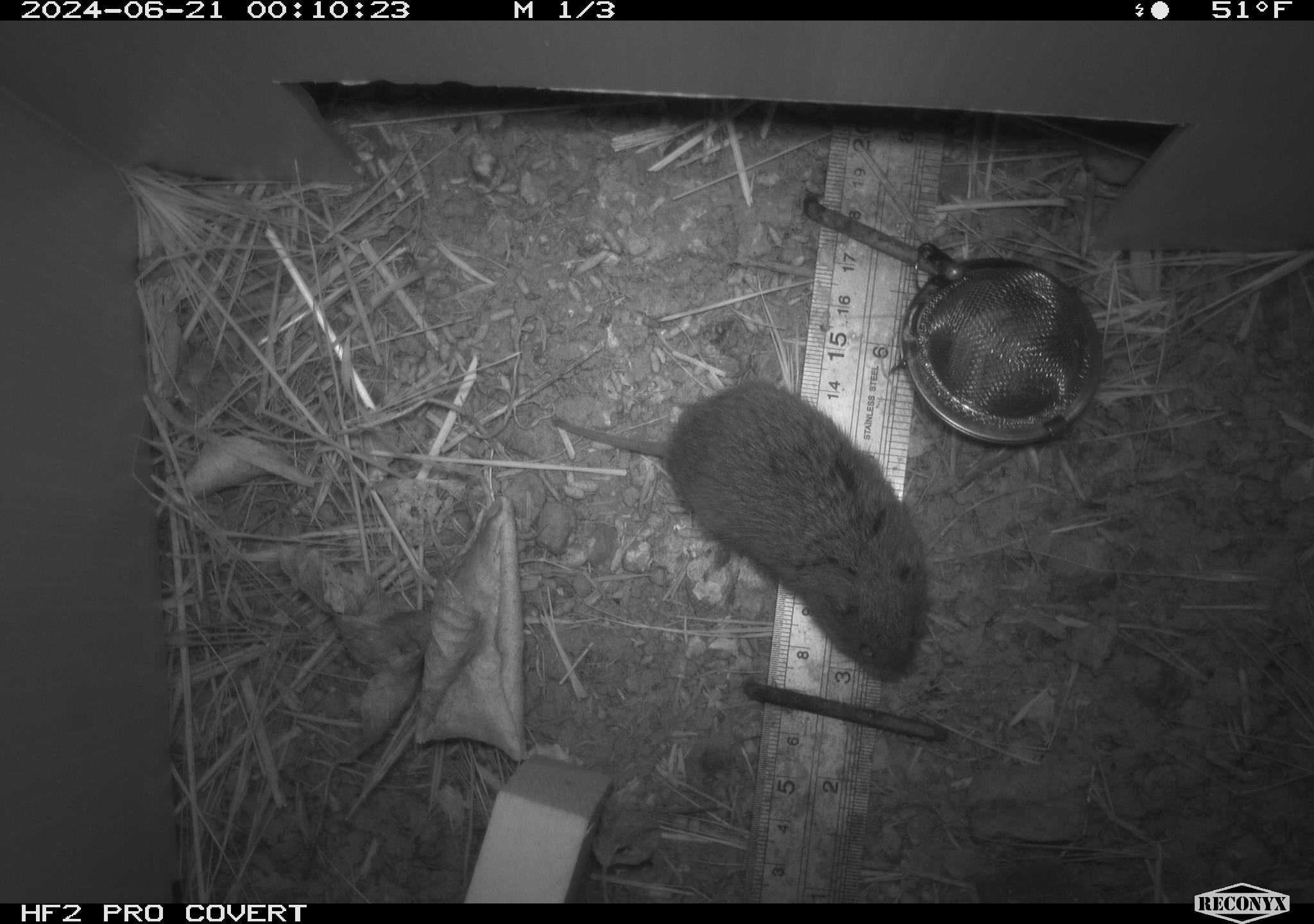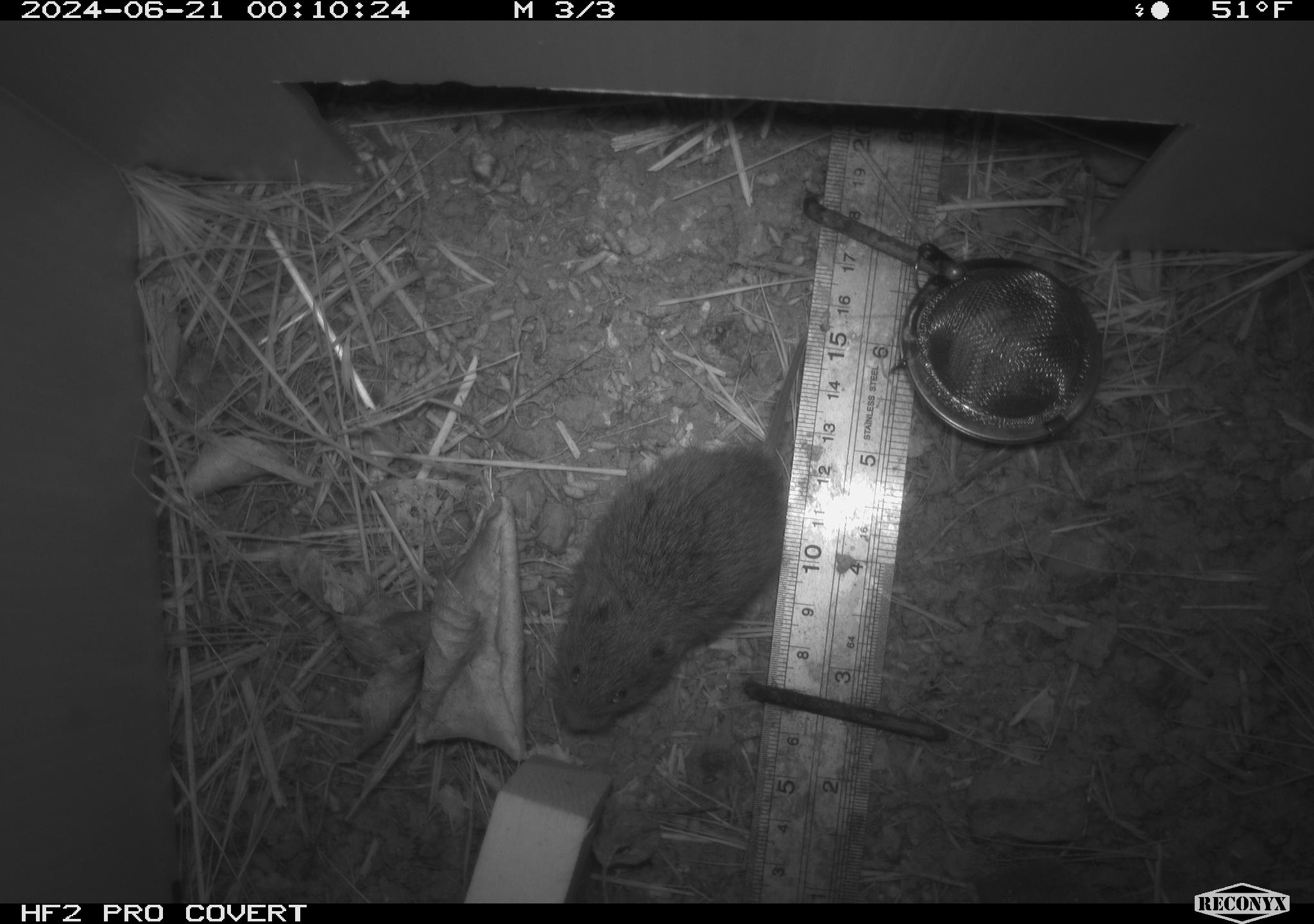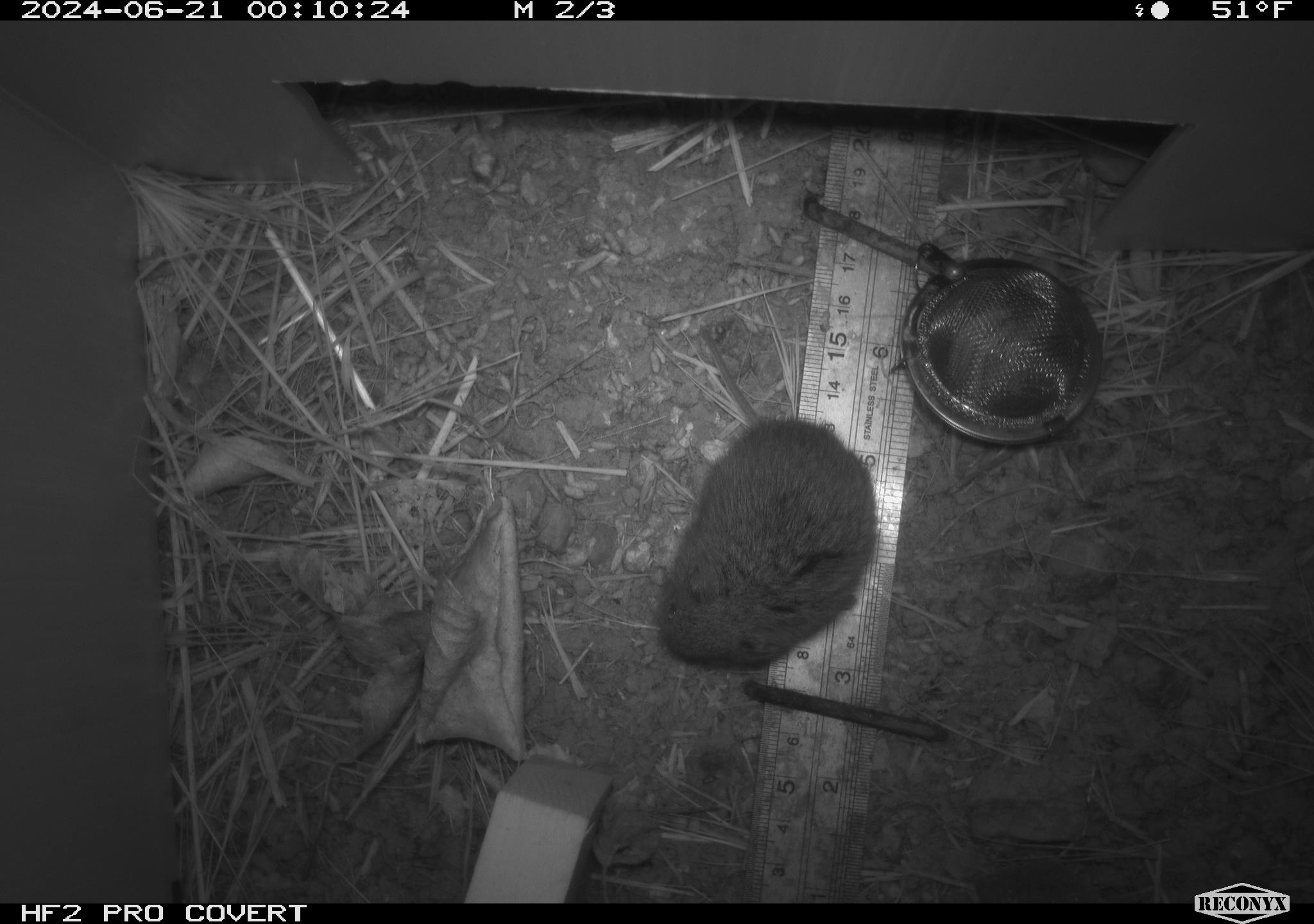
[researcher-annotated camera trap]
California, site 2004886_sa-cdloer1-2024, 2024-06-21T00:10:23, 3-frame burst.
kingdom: Animalia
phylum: Chordata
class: Mammalia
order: Rodentia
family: Cricetidae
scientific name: Arvicolinae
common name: voles, lemmings, and muskrats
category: arvicolinae subfamily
Arvicolinae subfamily (voles, lemmings, and muskrats) (Arvicolinae).